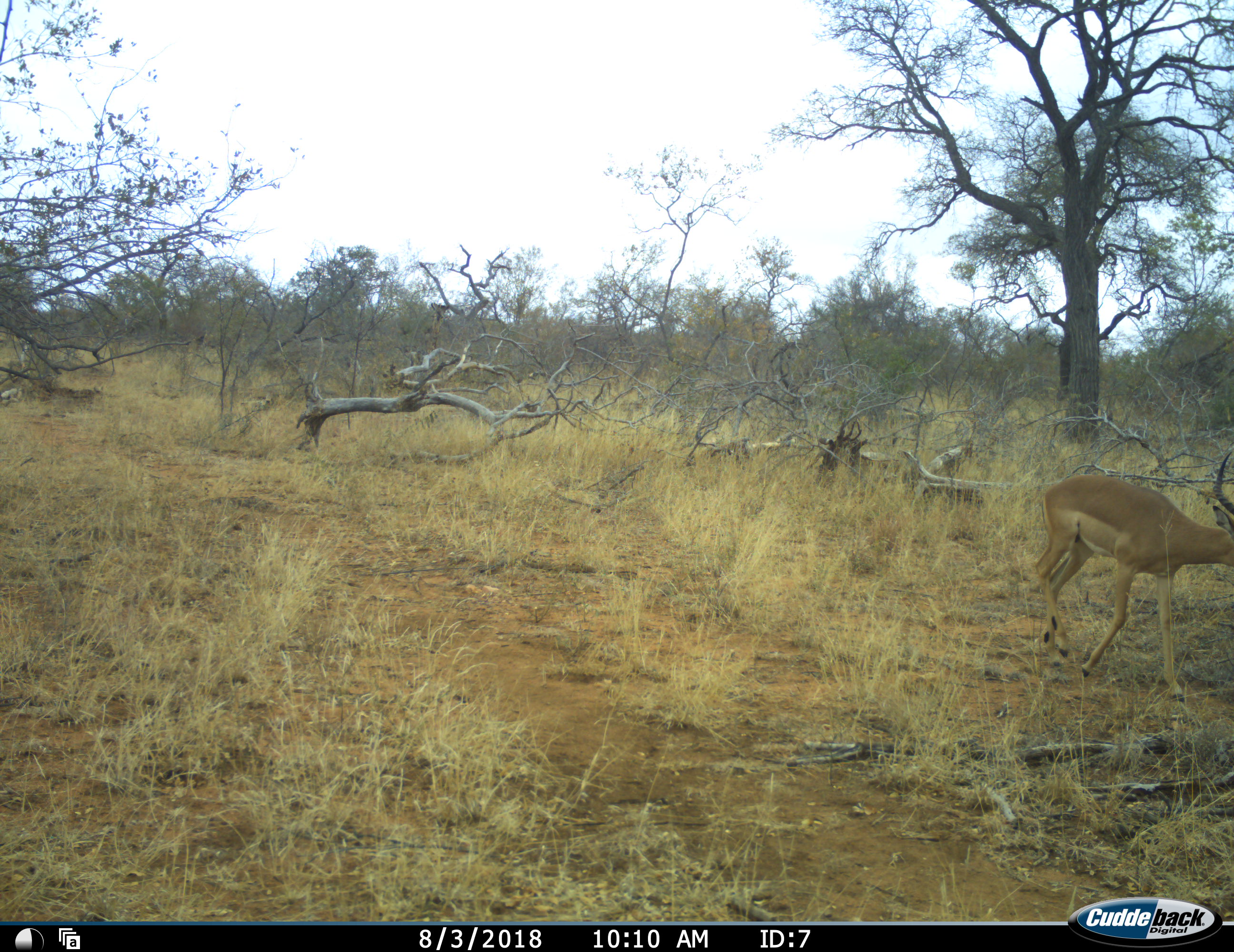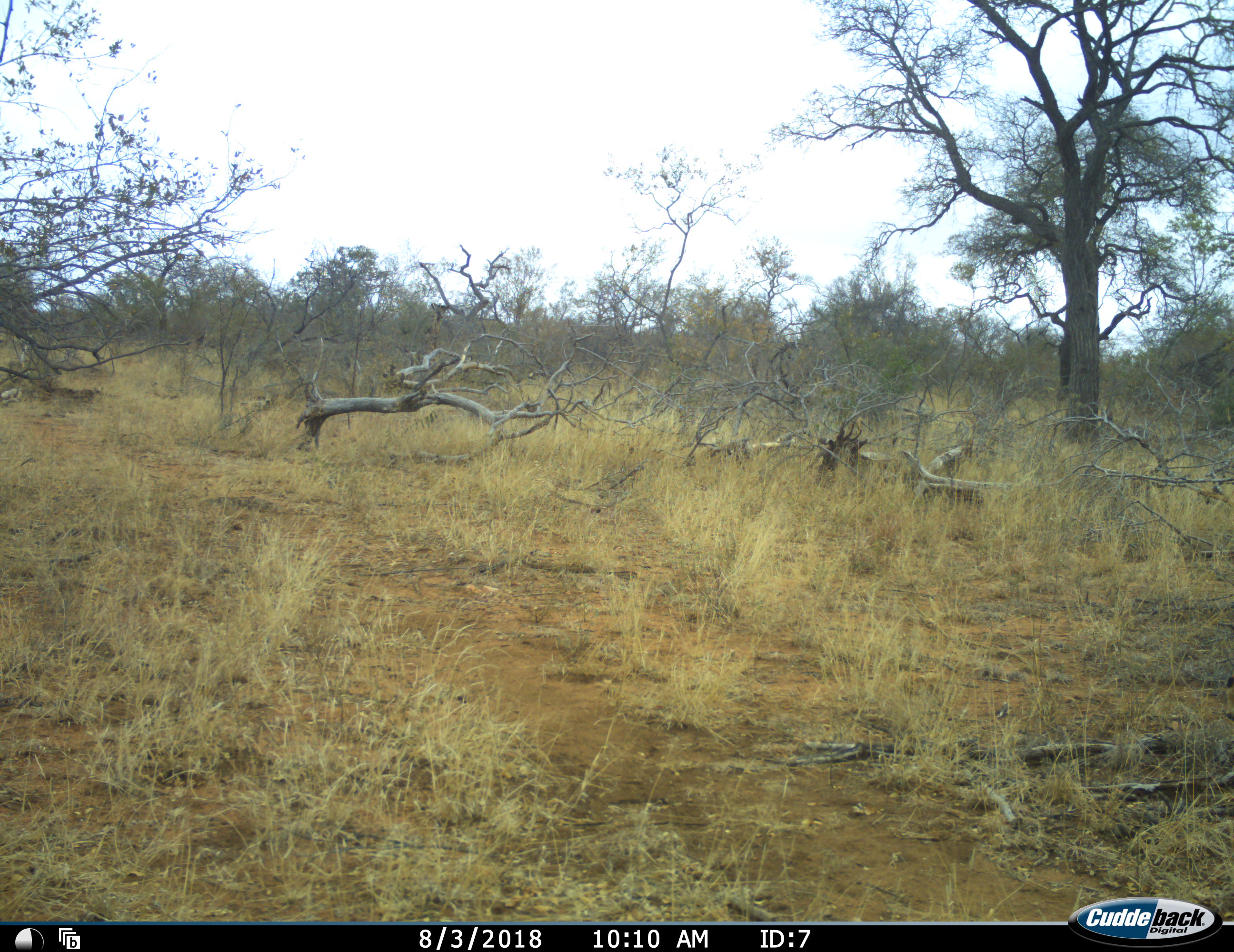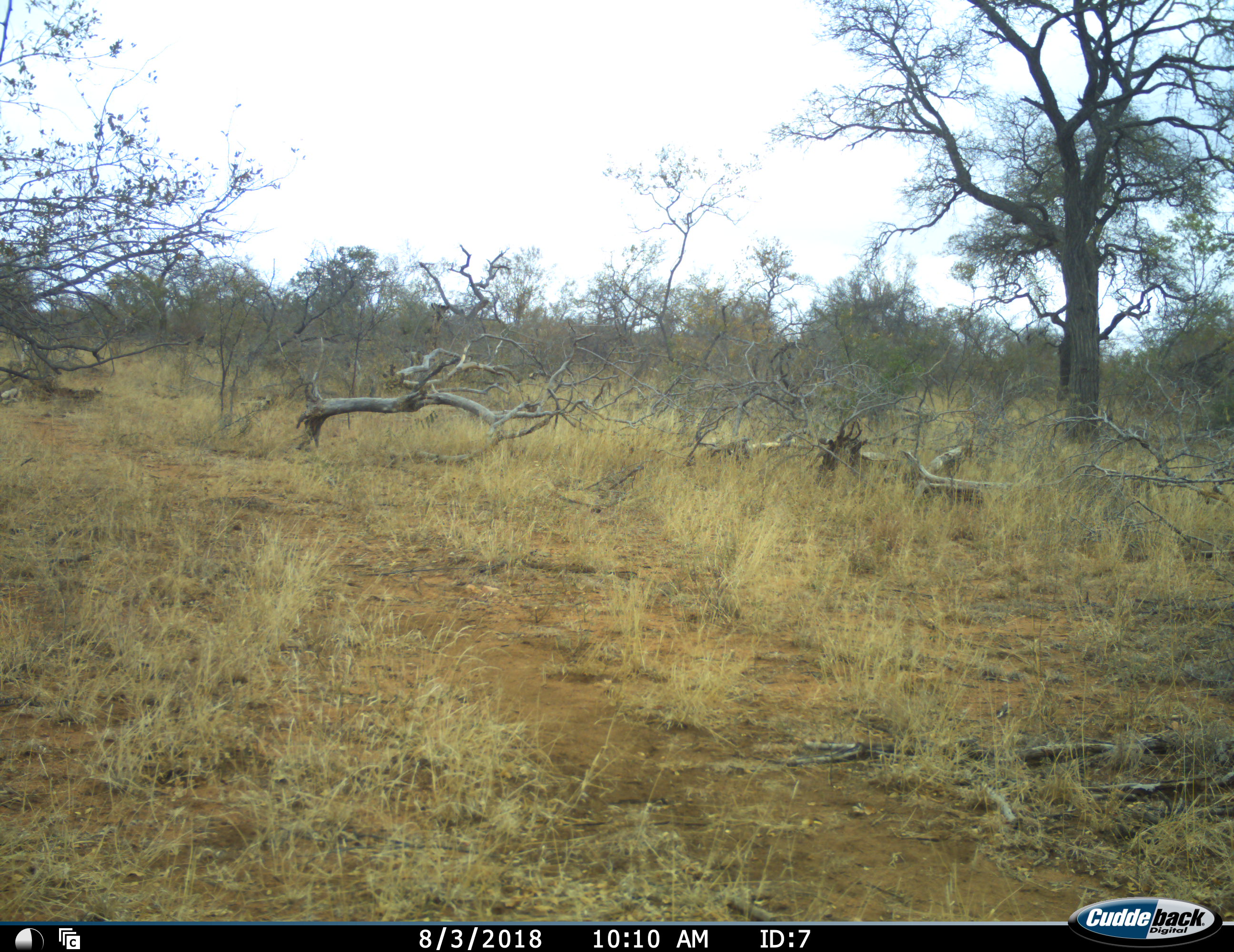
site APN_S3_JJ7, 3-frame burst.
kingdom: Animalia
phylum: Chordata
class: Mammalia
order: Artiodactyla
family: Bovidae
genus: Aepyceros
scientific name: Aepyceros melampus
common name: impala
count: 1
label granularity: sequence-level